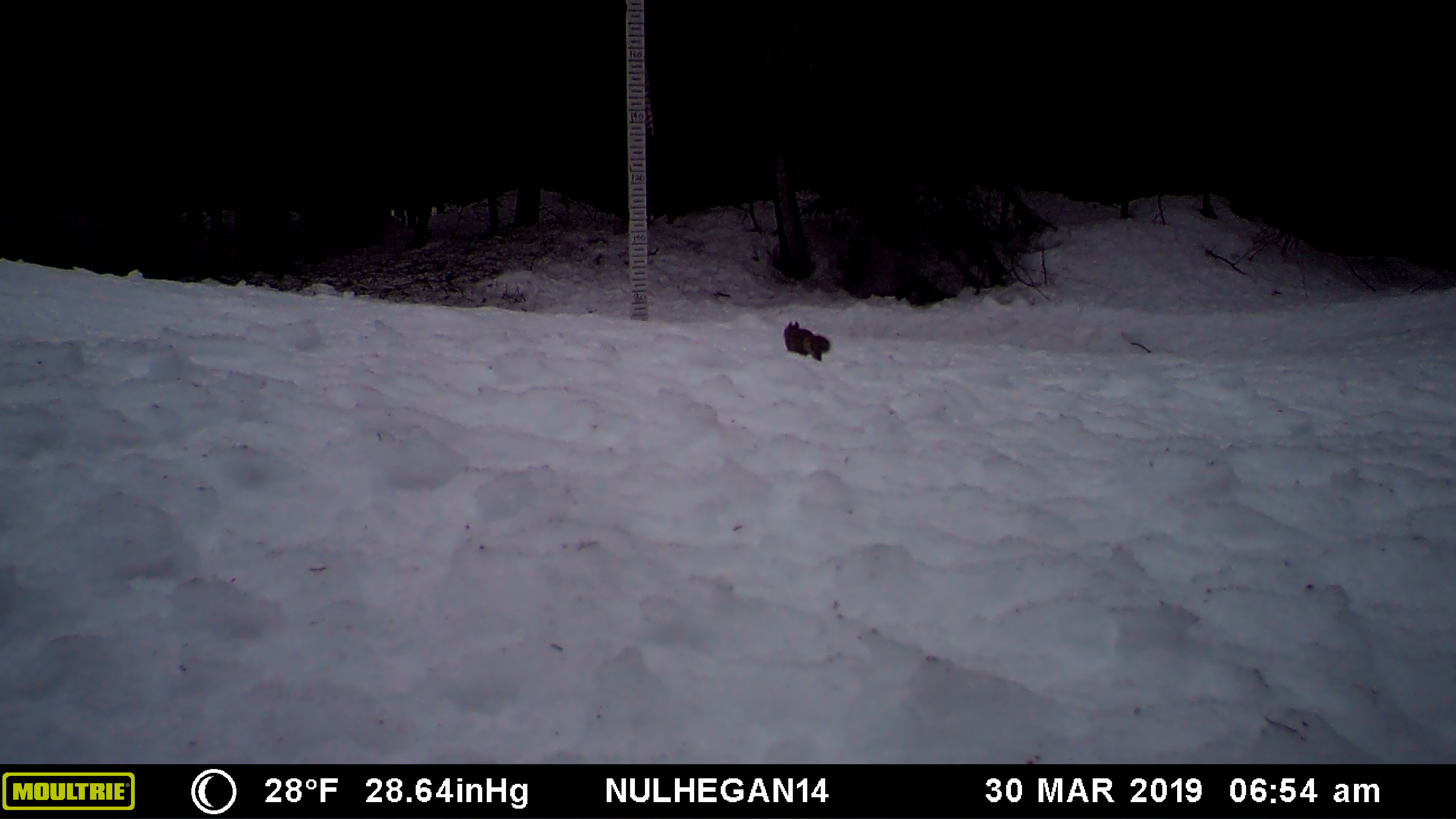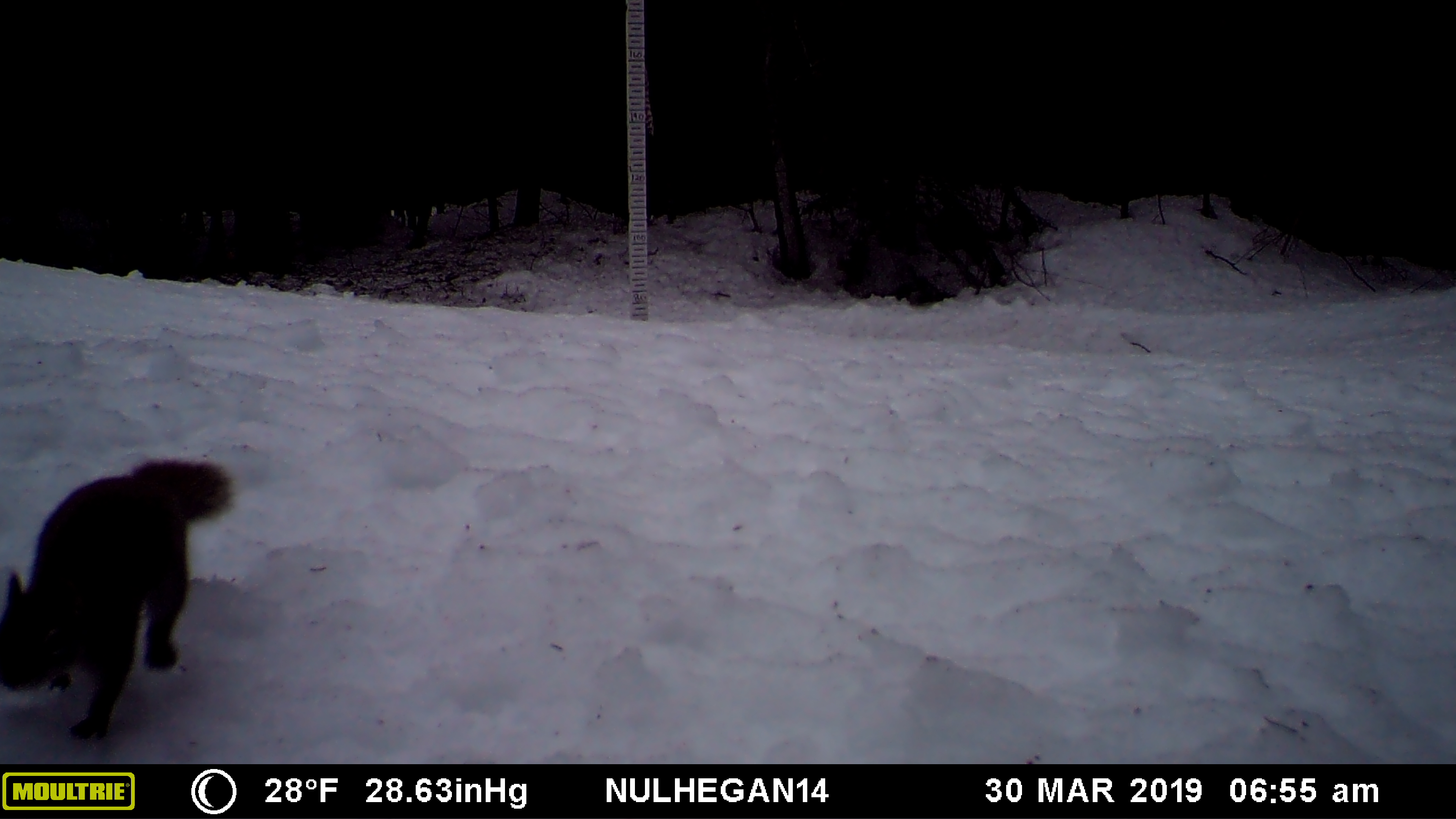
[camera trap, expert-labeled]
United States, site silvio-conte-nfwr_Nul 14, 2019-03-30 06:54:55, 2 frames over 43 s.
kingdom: Animalia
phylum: Chordata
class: Mammalia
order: Rodentia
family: Sciuridae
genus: Tamiasciurus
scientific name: Tamiasciurus hudsonicus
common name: red squirrel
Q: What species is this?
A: Red squirrel (Tamiasciurus hudsonicus).